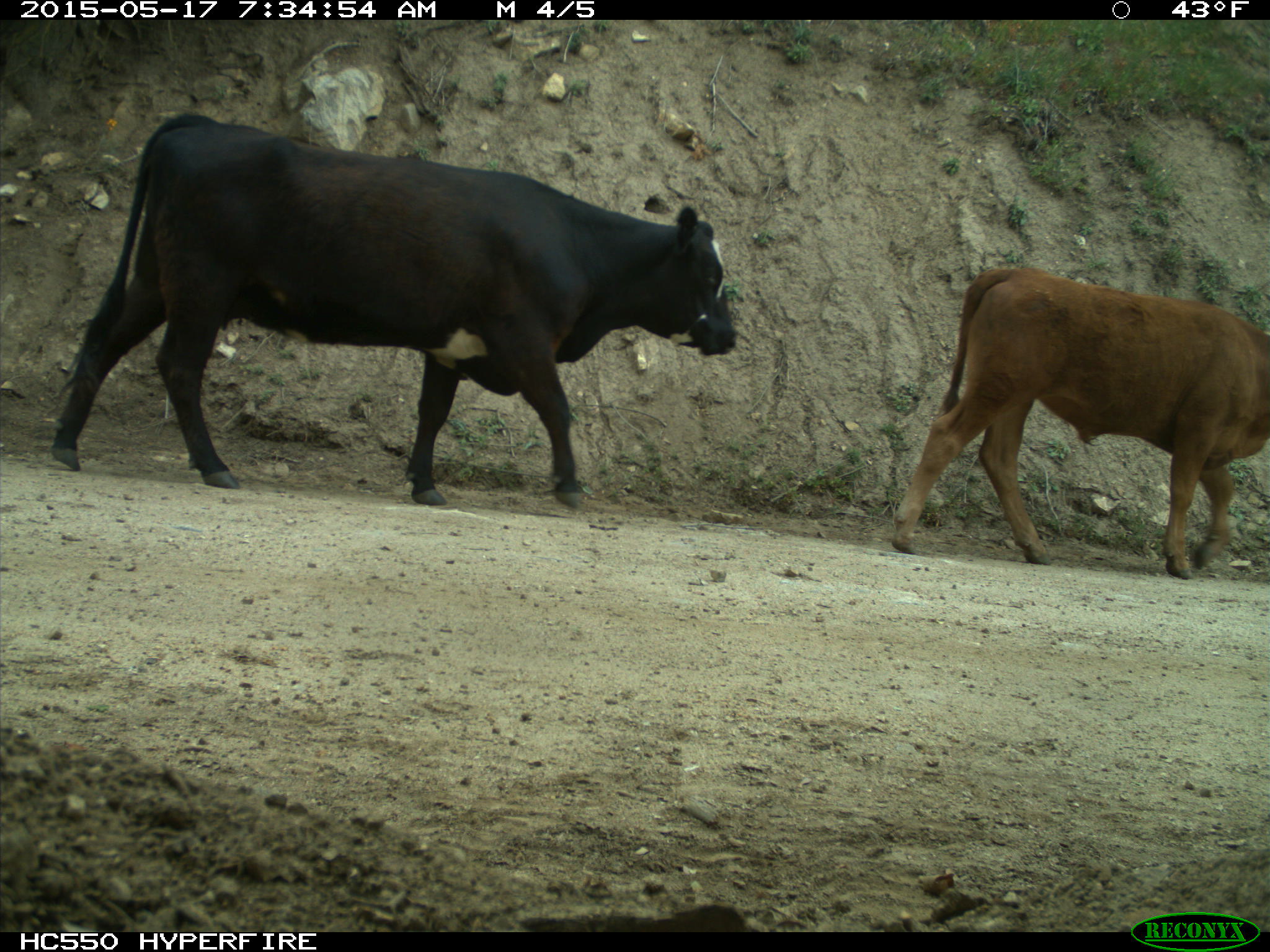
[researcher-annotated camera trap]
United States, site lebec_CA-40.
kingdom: Animalia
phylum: Chordata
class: Mammalia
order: Artiodactyla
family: Bovidae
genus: Bos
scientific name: Bos taurus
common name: domestic cow